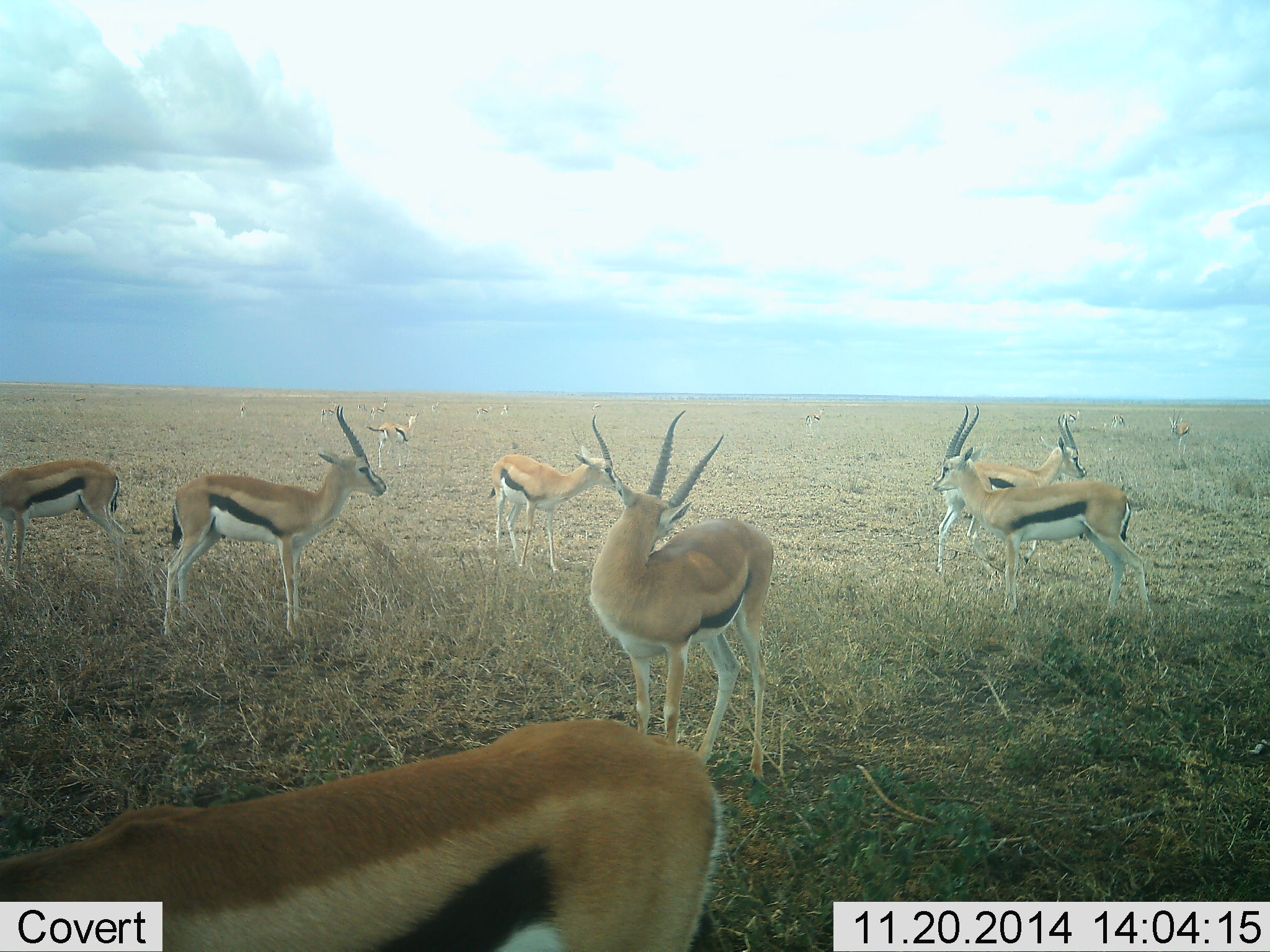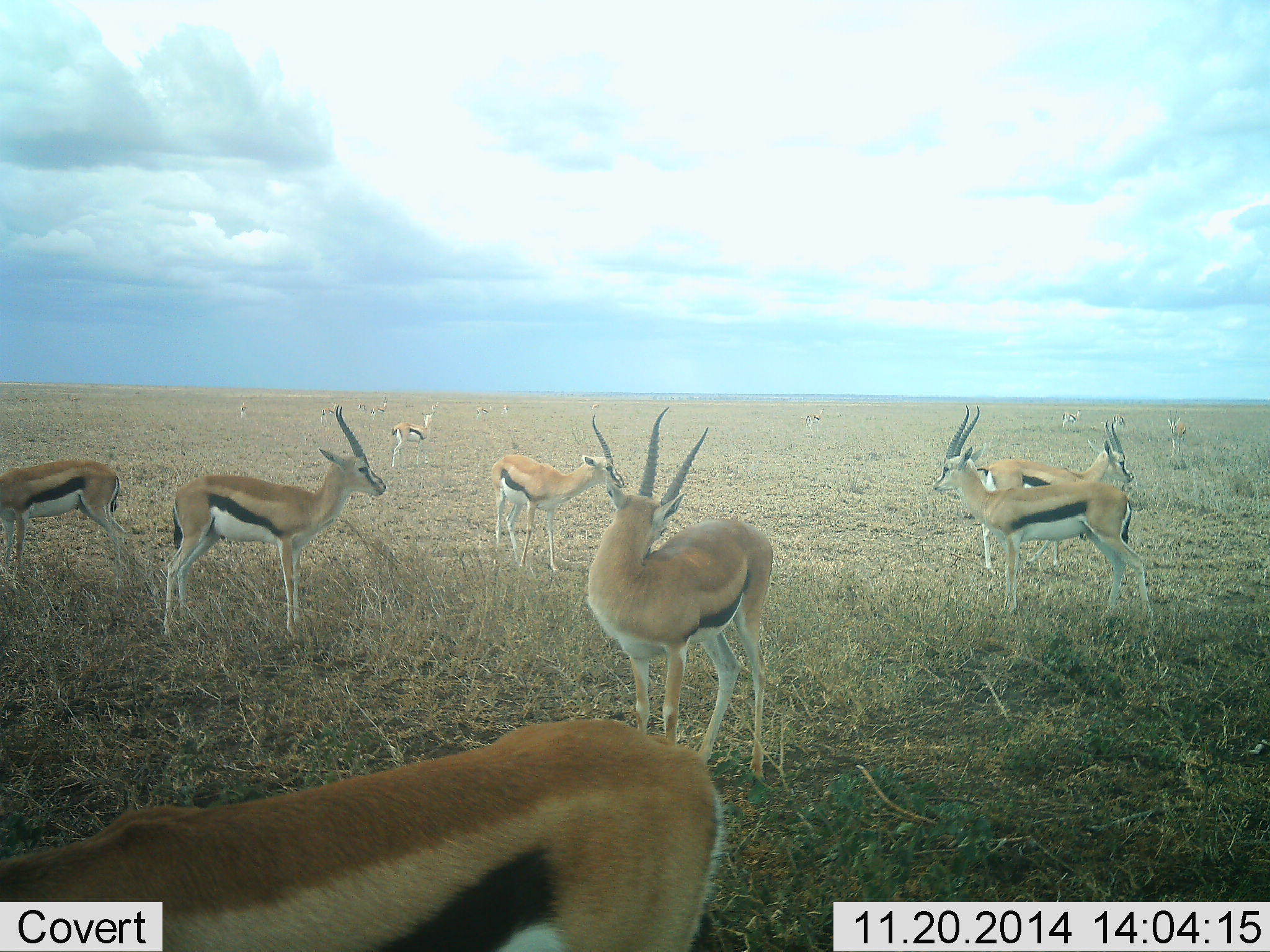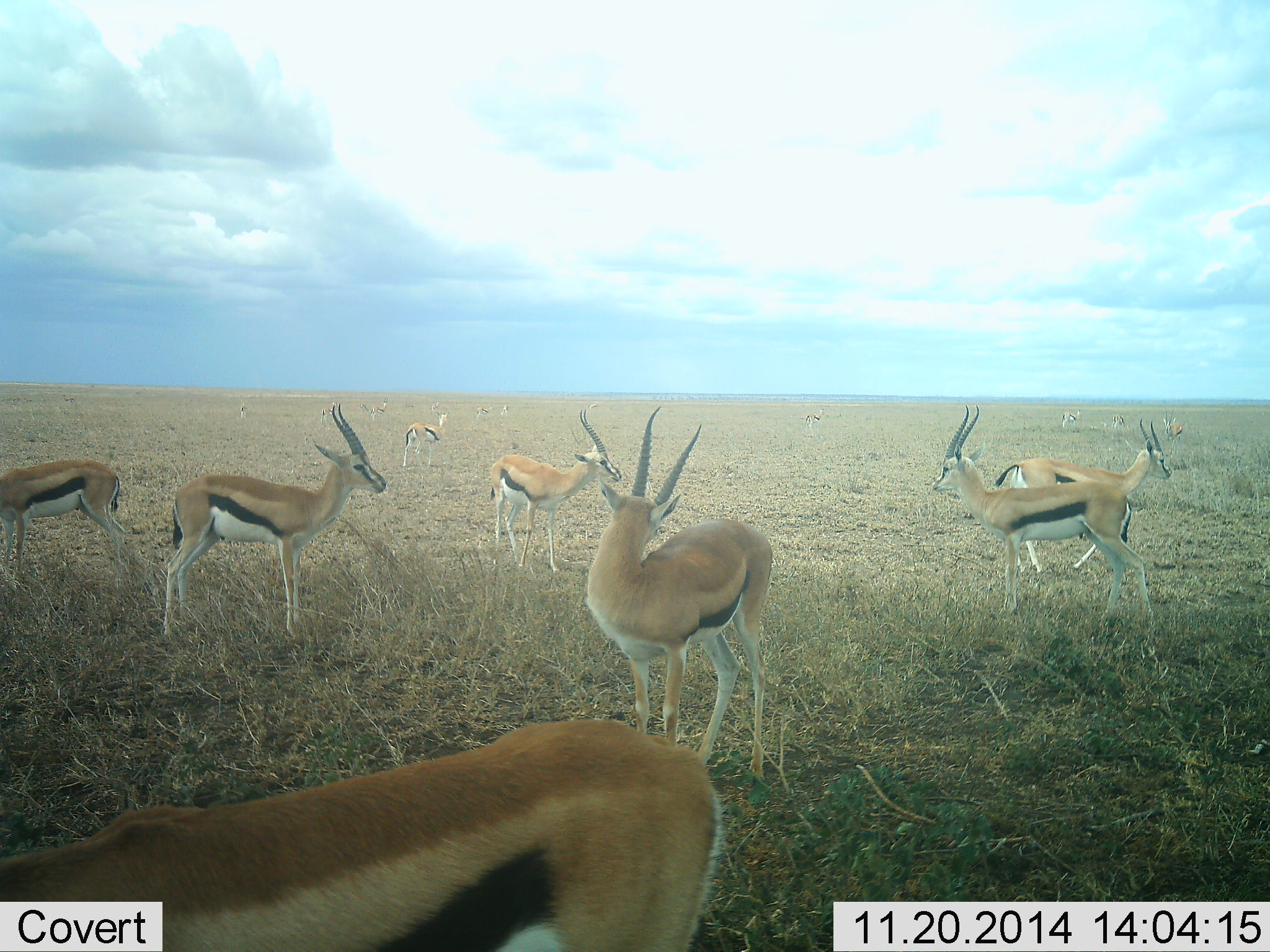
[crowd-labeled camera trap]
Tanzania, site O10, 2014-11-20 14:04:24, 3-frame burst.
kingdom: Animalia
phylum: Chordata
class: Mammalia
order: Artiodactyla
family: Bovidae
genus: Eudorcas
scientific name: Eudorcas thomsonii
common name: thomson's gazelle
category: gazellethomsons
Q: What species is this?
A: Gazellethomsons (thomson's gazelle) (Eudorcas thomsonii).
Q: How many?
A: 11-50.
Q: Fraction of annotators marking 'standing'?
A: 100%.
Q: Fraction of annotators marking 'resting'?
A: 0%.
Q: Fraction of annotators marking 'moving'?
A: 60%.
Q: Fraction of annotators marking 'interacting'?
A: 10%.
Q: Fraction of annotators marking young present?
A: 10%.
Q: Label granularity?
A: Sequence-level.